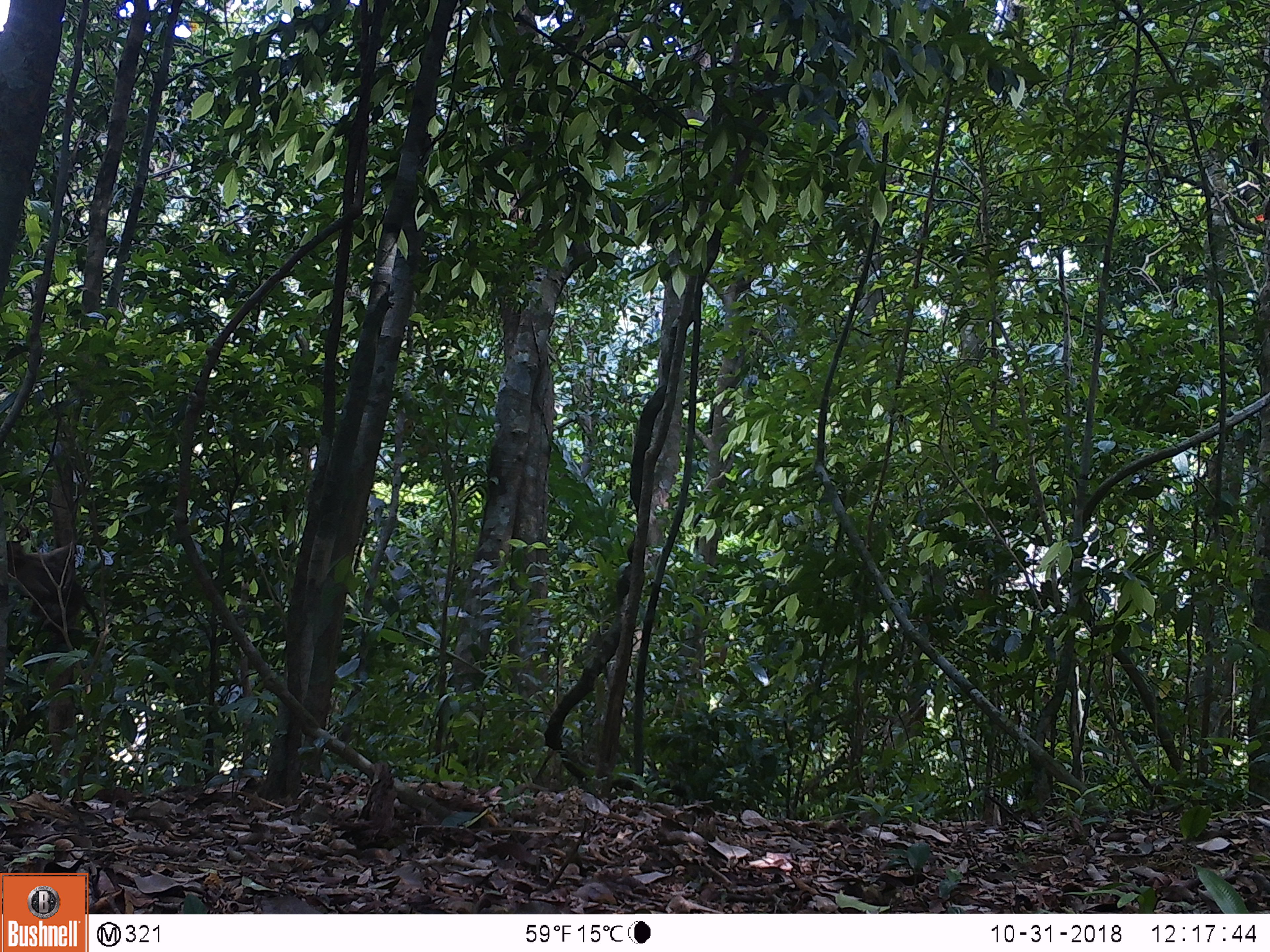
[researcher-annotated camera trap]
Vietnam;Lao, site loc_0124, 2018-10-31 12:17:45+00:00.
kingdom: Animalia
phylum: Chordata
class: Mammalia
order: Primates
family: Cercopithecidae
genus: Macaca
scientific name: Macaca nemestrina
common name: pig-tailed macaque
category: pig tailed macaque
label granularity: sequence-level